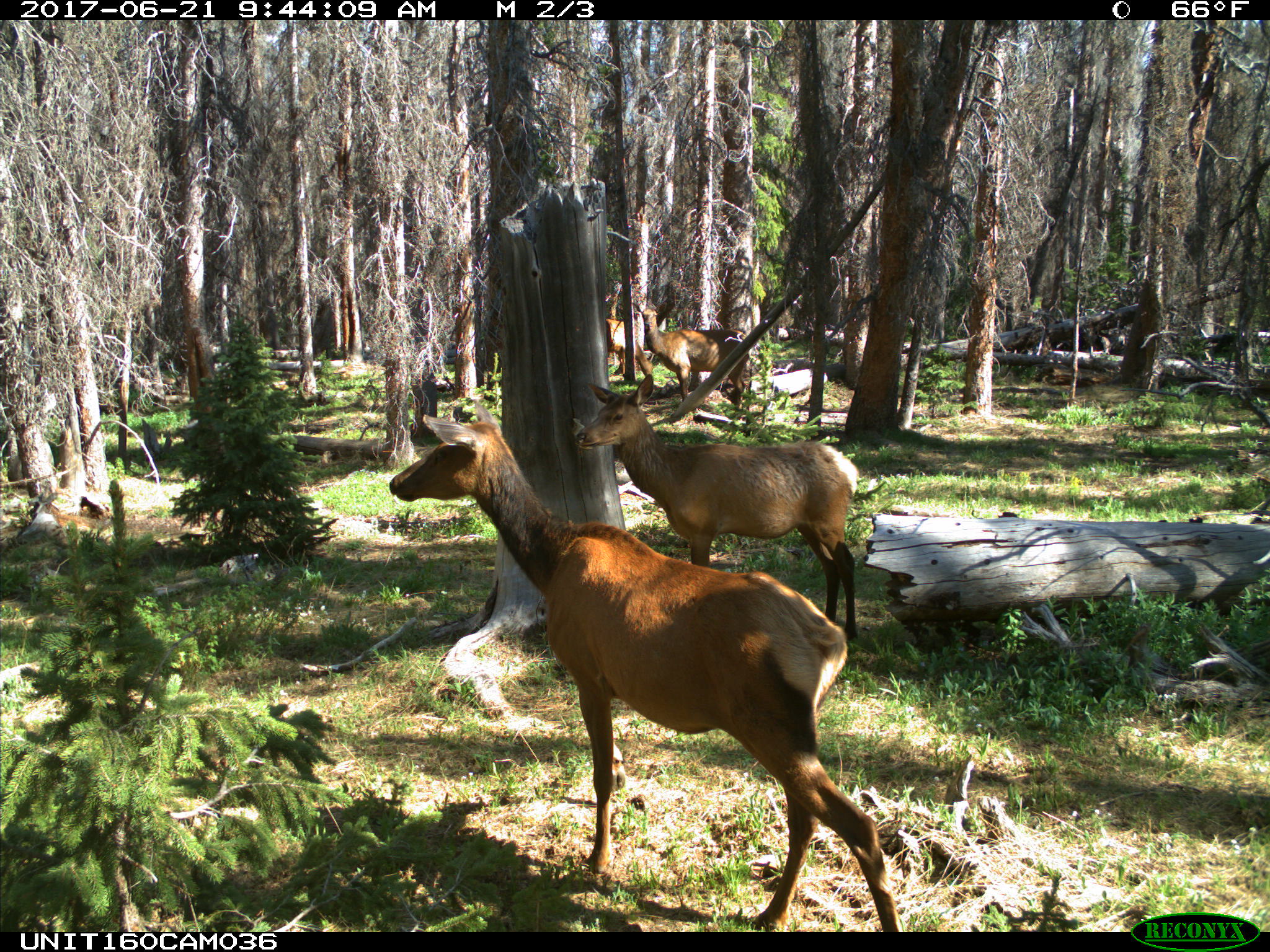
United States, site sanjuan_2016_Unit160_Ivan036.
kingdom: Animalia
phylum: Chordata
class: Mammalia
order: Artiodactyla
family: Cervidae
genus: Cervus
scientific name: Cervus elaphus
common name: red deer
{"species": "Cervus elaphus (red deer)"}